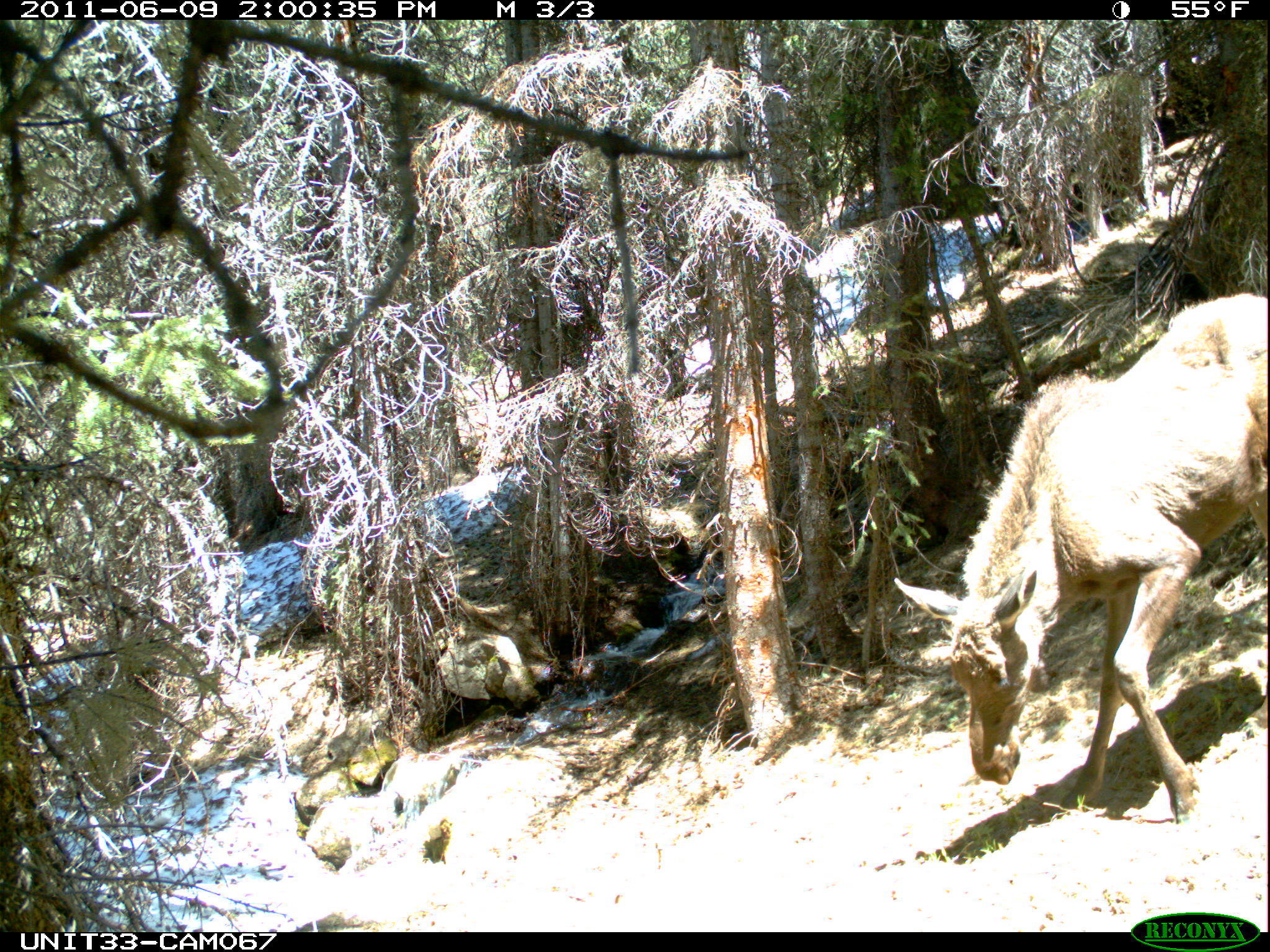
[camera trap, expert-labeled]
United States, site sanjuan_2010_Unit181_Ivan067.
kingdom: Animalia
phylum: Chordata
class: Mammalia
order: Artiodactyla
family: Cervidae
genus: Alces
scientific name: Alces alces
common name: moose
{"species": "Alces alces (moose)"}